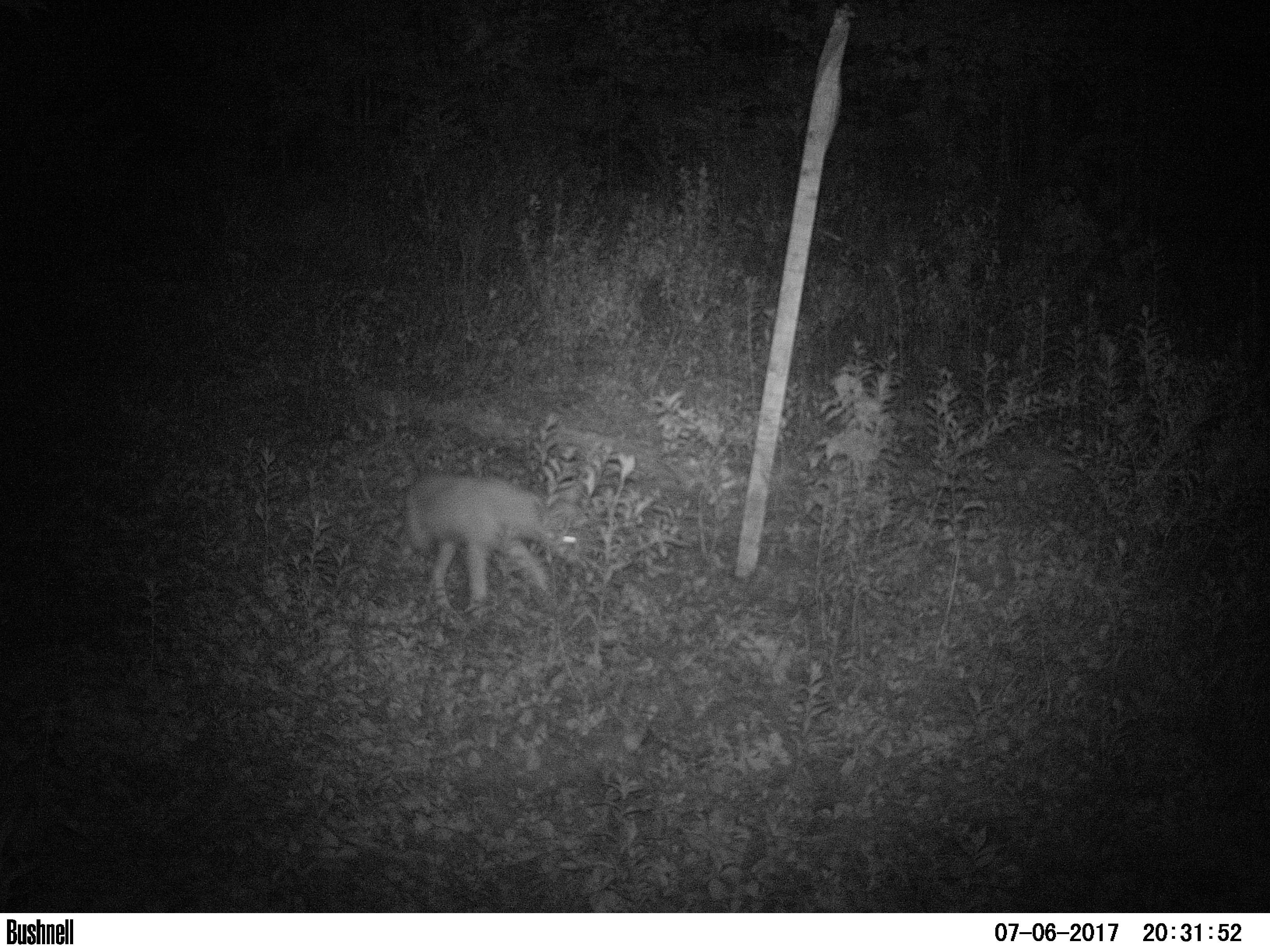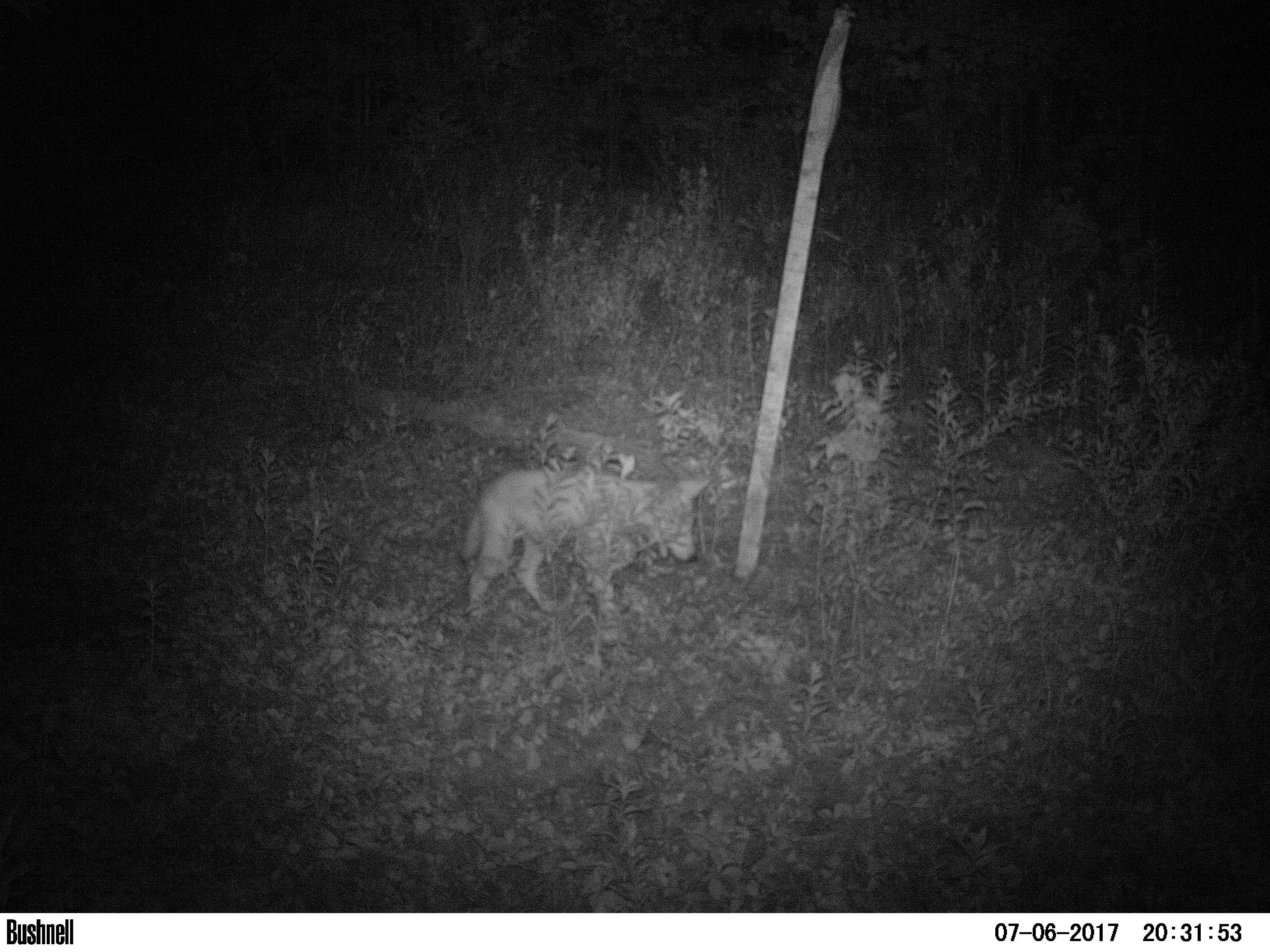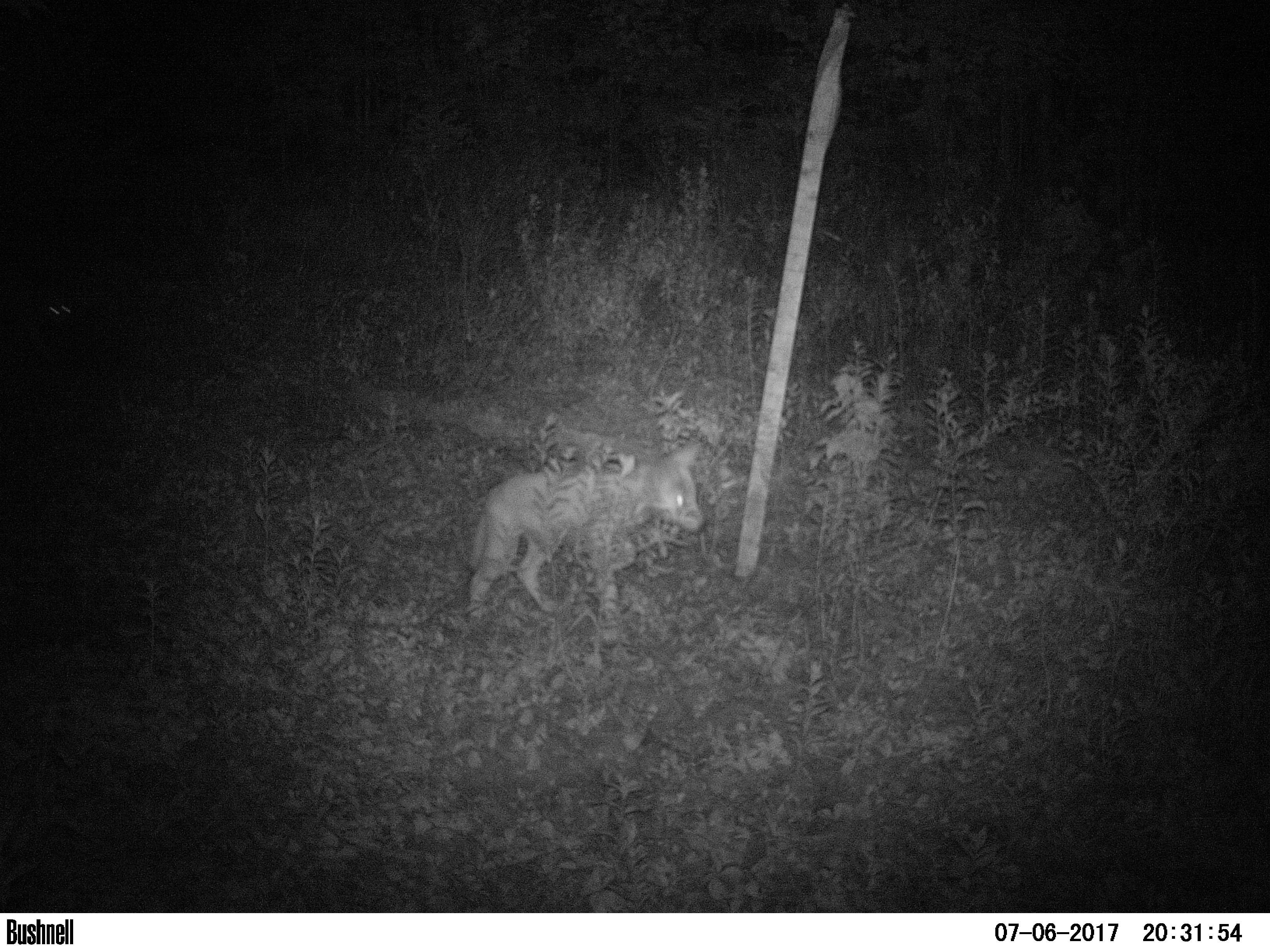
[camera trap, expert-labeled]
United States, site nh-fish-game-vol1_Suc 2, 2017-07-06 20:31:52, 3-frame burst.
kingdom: Animalia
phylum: Chordata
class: Mammalia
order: Carnivora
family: Canidae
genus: Canis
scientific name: Canis latrans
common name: coyote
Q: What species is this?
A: Coyote (Canis latrans).